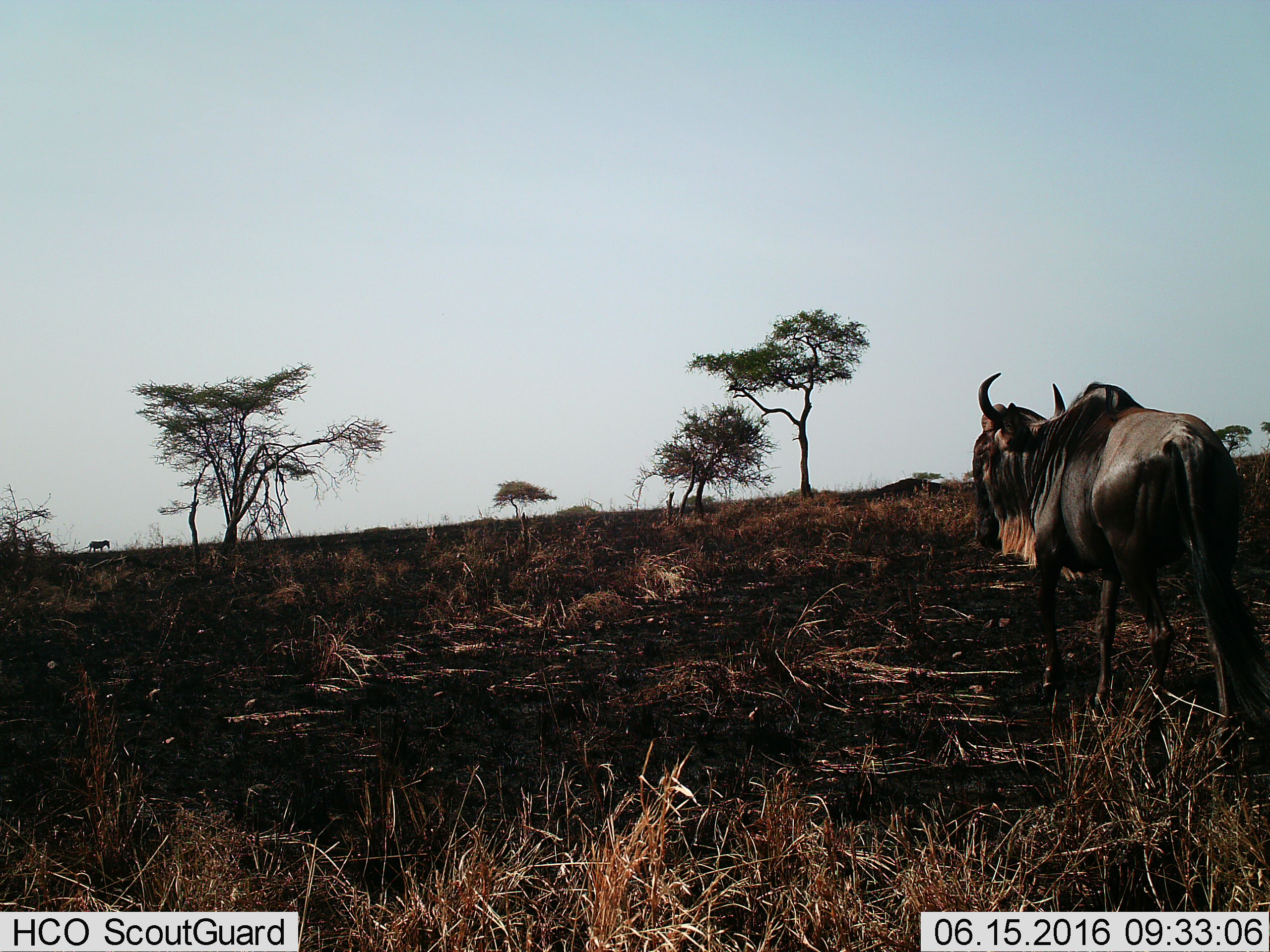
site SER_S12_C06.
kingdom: Animalia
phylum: Chordata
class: Mammalia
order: Artiodactyla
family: Bovidae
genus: Connochaetes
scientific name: Connochaetes taurinus taurinus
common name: blue wildebeest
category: wildebeestblue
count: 1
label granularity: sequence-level